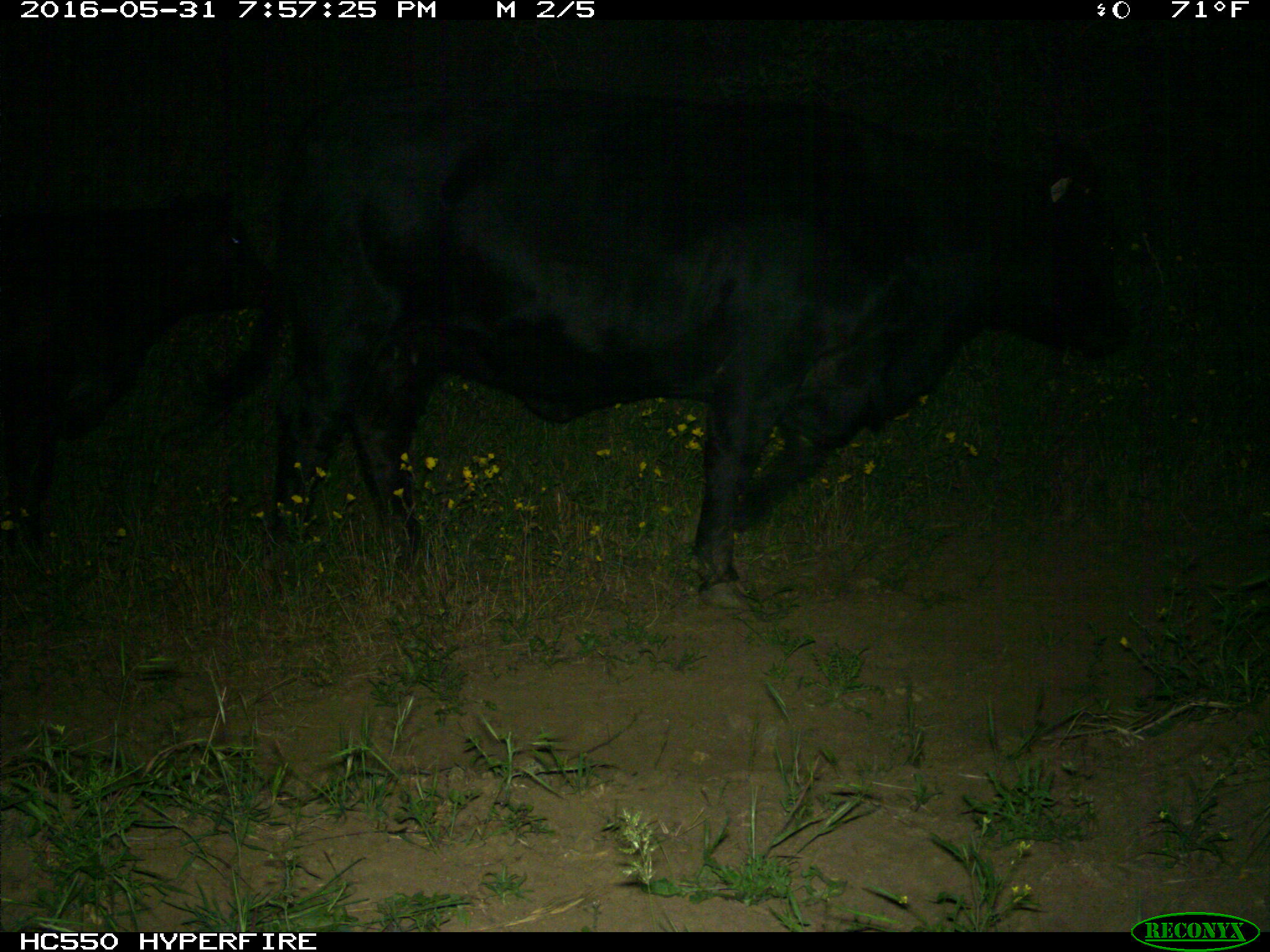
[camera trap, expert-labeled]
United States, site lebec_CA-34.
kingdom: Animalia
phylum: Chordata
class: Mammalia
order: Artiodactyla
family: Bovidae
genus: Bos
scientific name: Bos taurus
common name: domestic cow